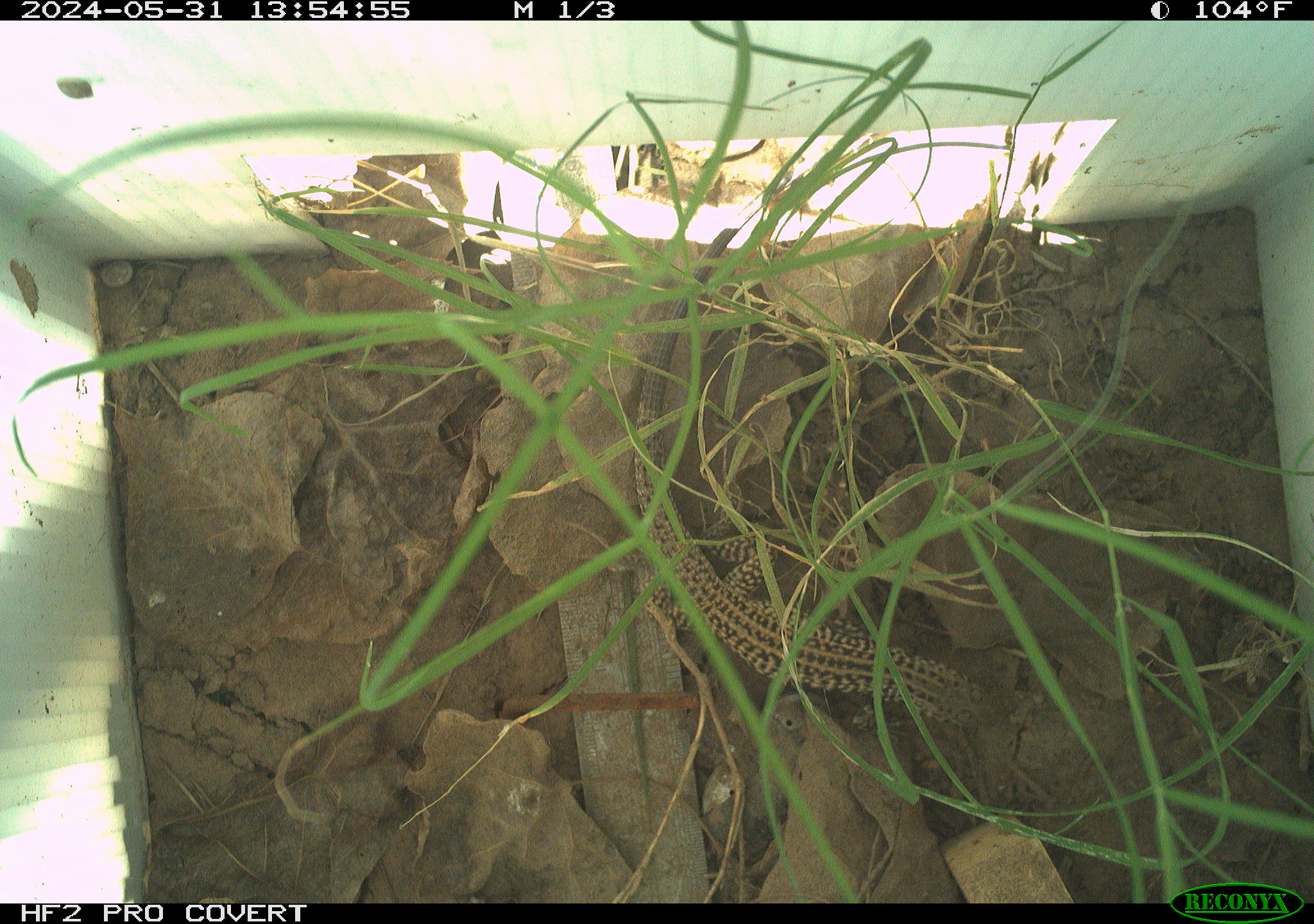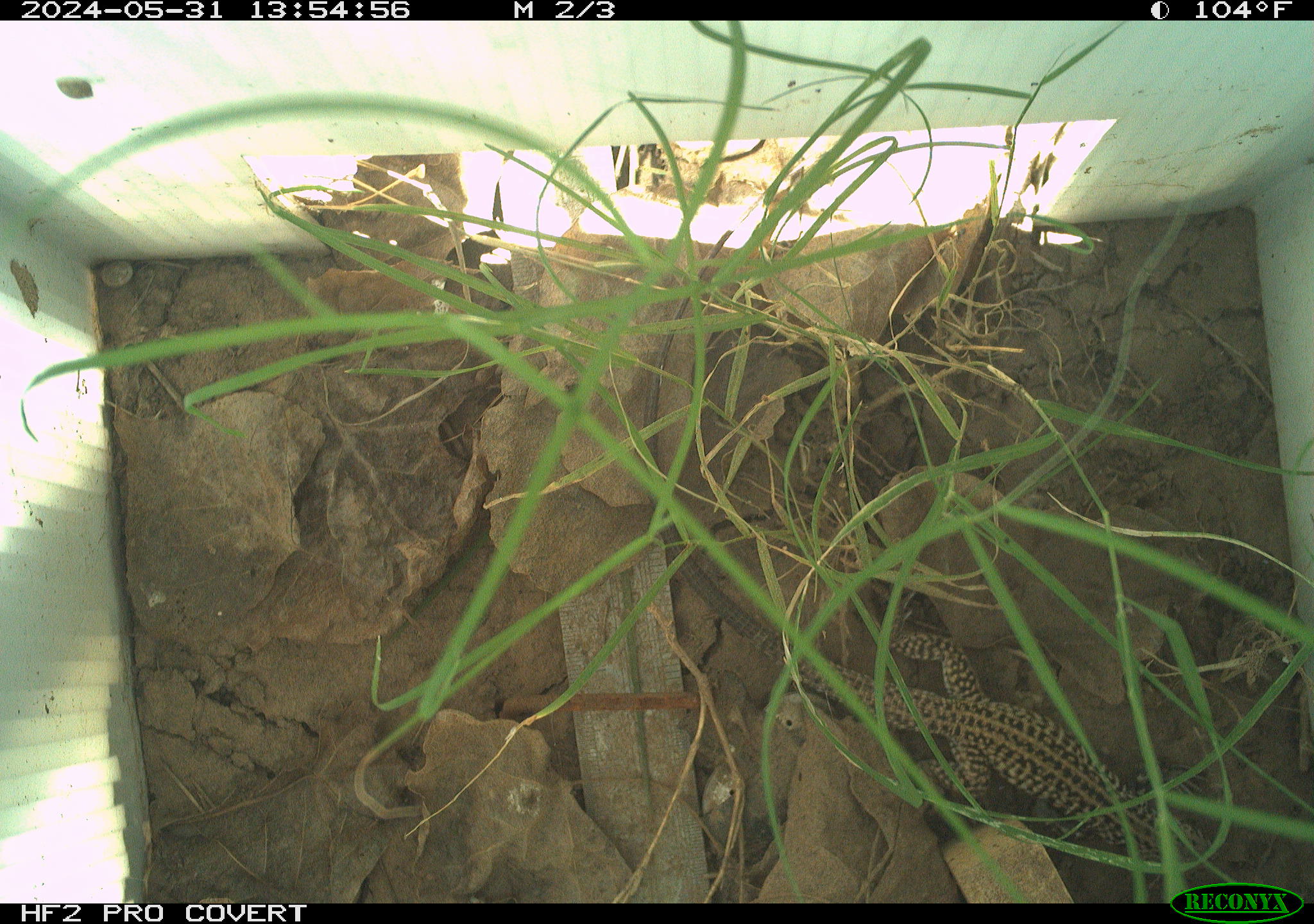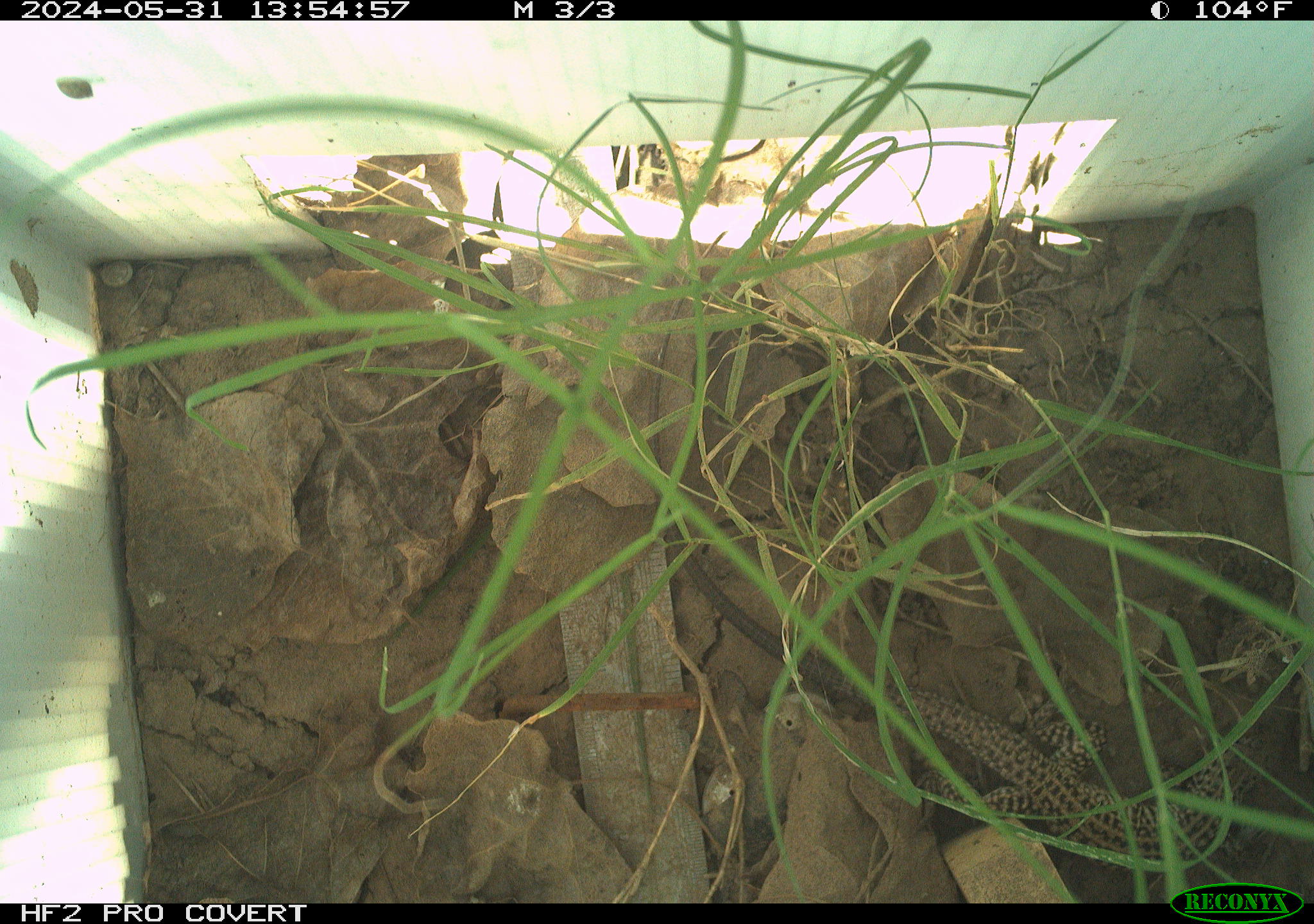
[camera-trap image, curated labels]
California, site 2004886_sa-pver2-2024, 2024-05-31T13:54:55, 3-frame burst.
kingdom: Animalia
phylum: Chordata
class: Reptilia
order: Squamata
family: Teiidae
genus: Aspidoscelis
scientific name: Aspidoscelis tigris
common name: western whiptail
Western whiptail (Aspidoscelis tigris).